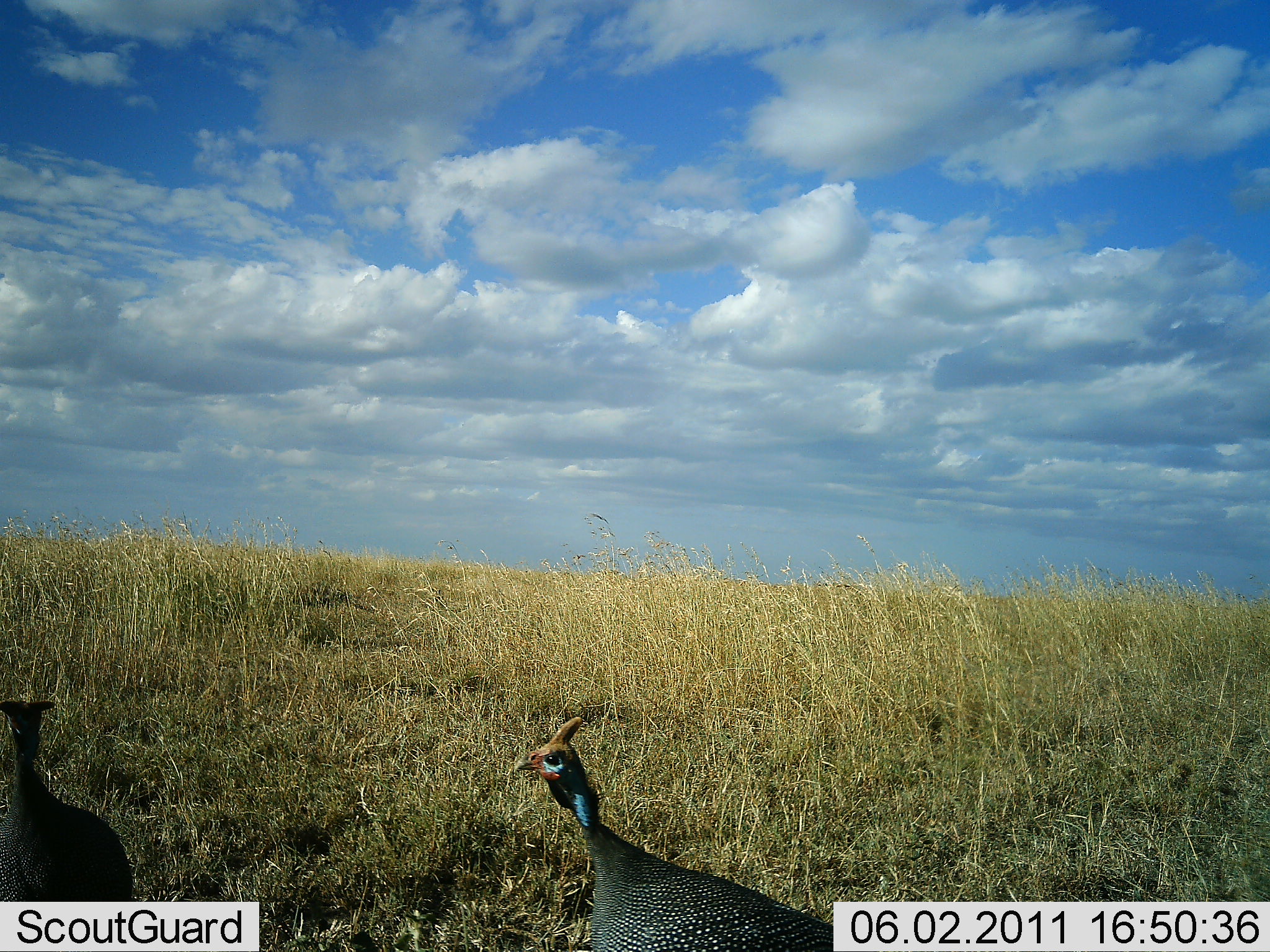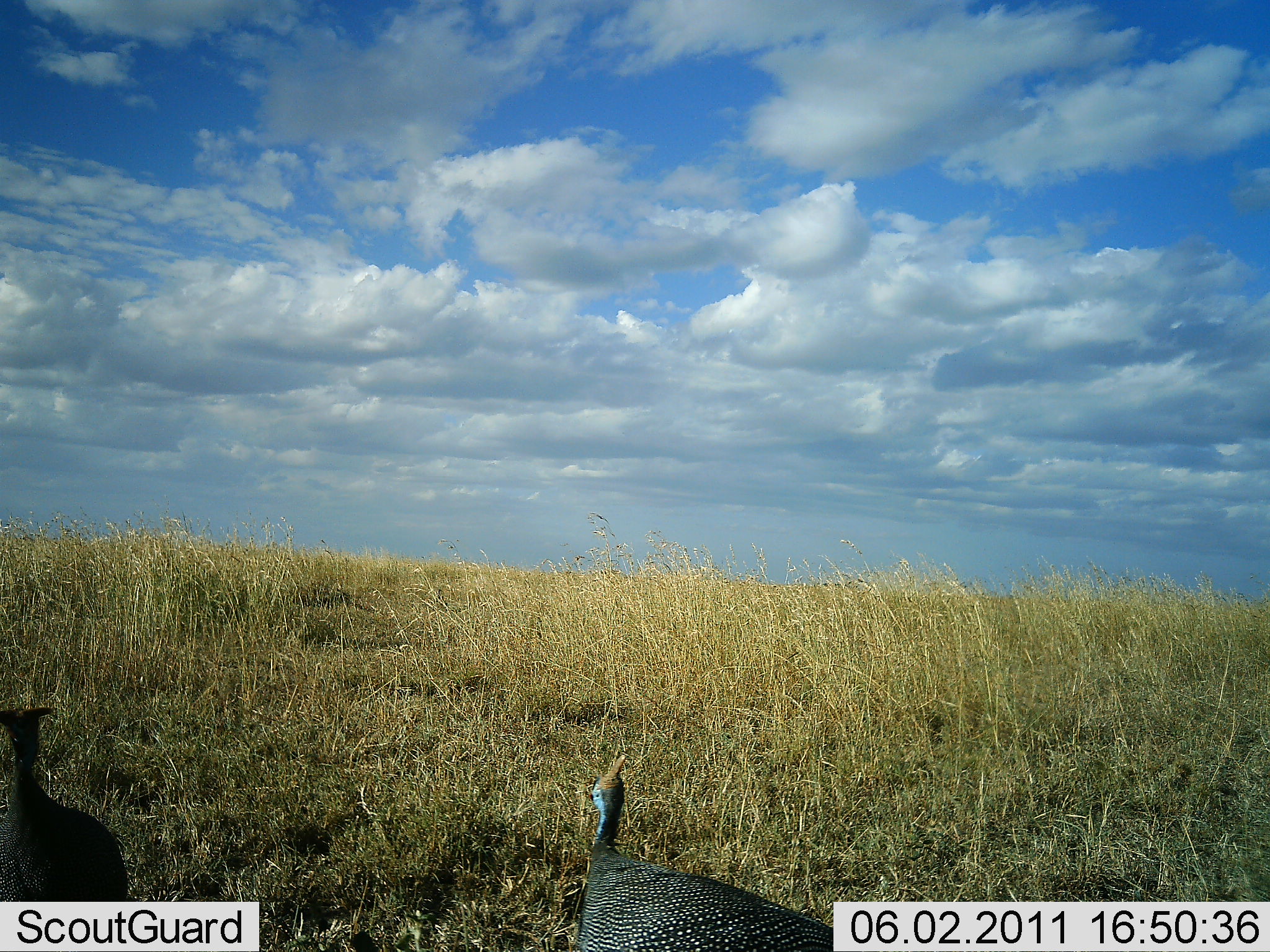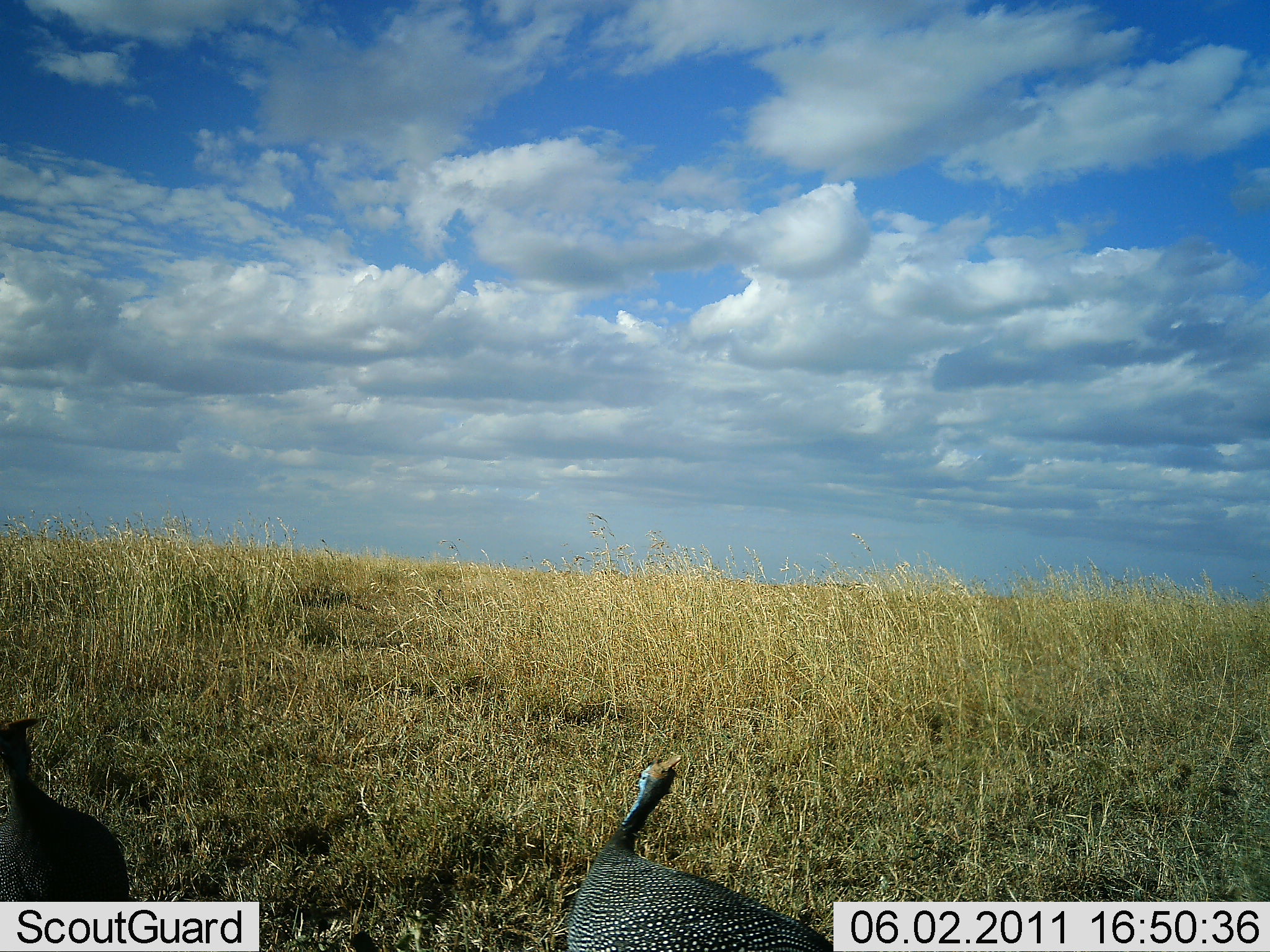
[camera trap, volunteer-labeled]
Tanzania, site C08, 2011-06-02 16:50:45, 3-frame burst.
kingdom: Animalia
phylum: Chordata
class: Aves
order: Galliformes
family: Numididae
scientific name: Numididae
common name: guinea fowl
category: guineafowl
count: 2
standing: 77%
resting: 0%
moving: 31%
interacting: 0%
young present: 0%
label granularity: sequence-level